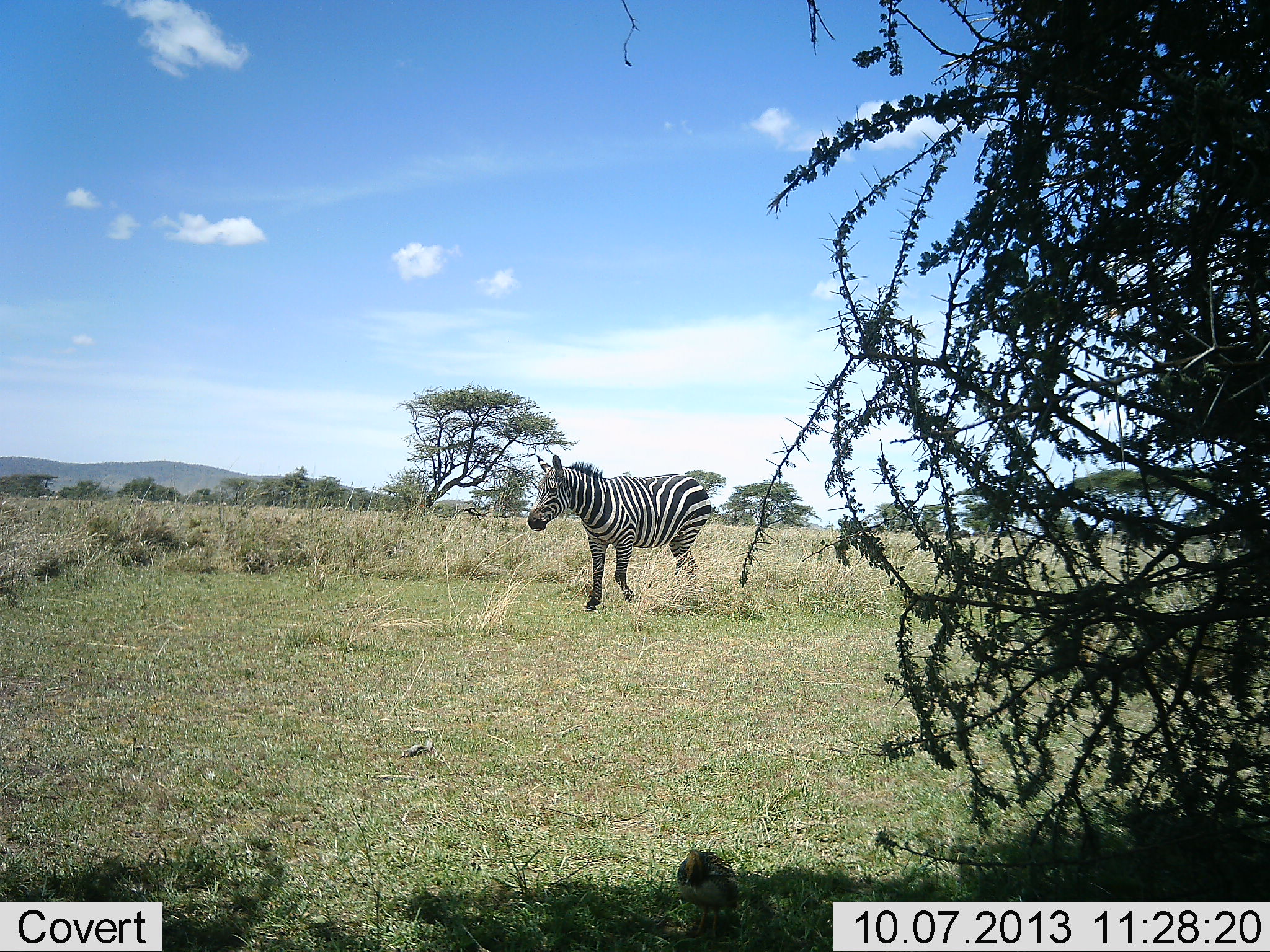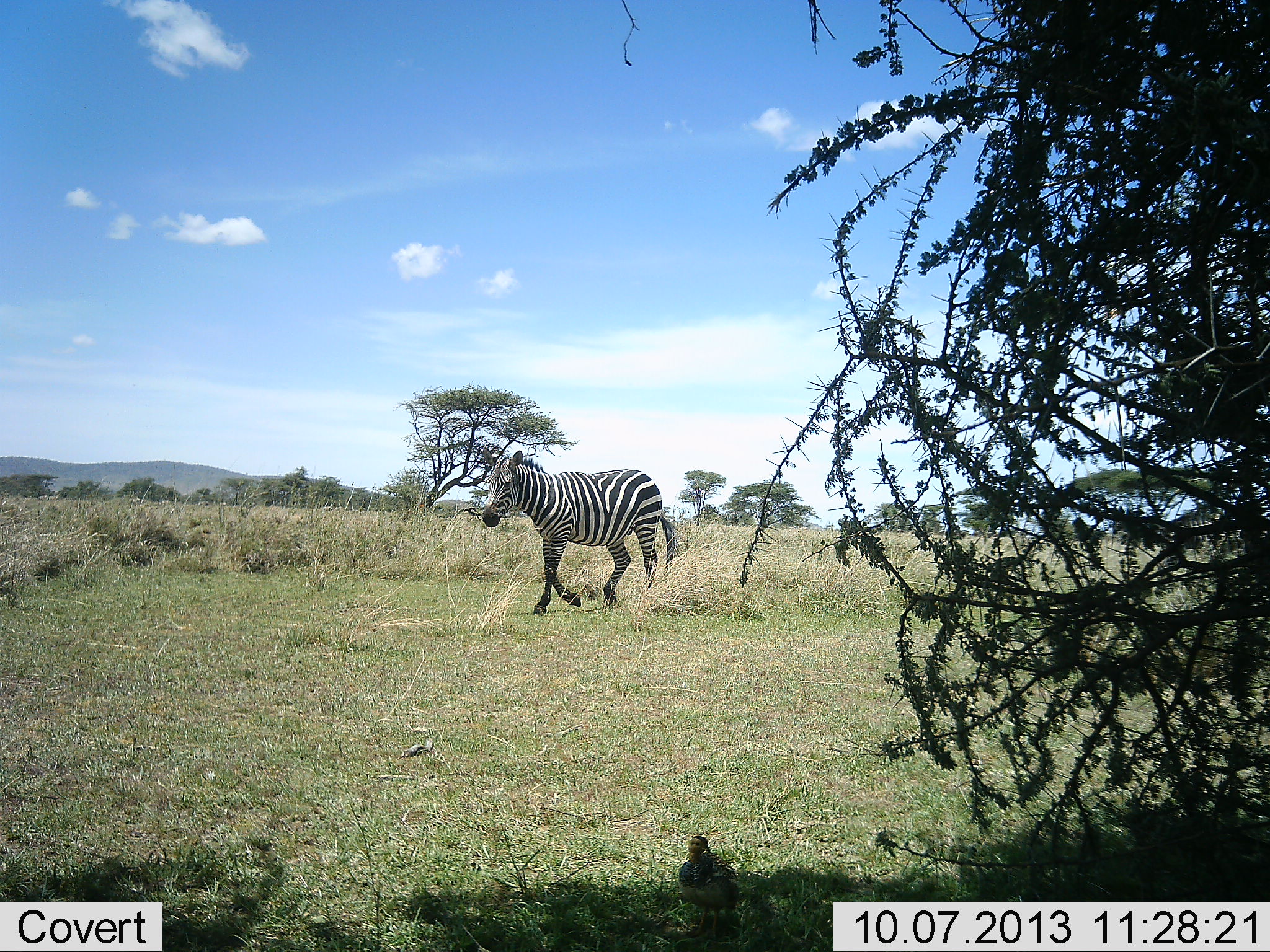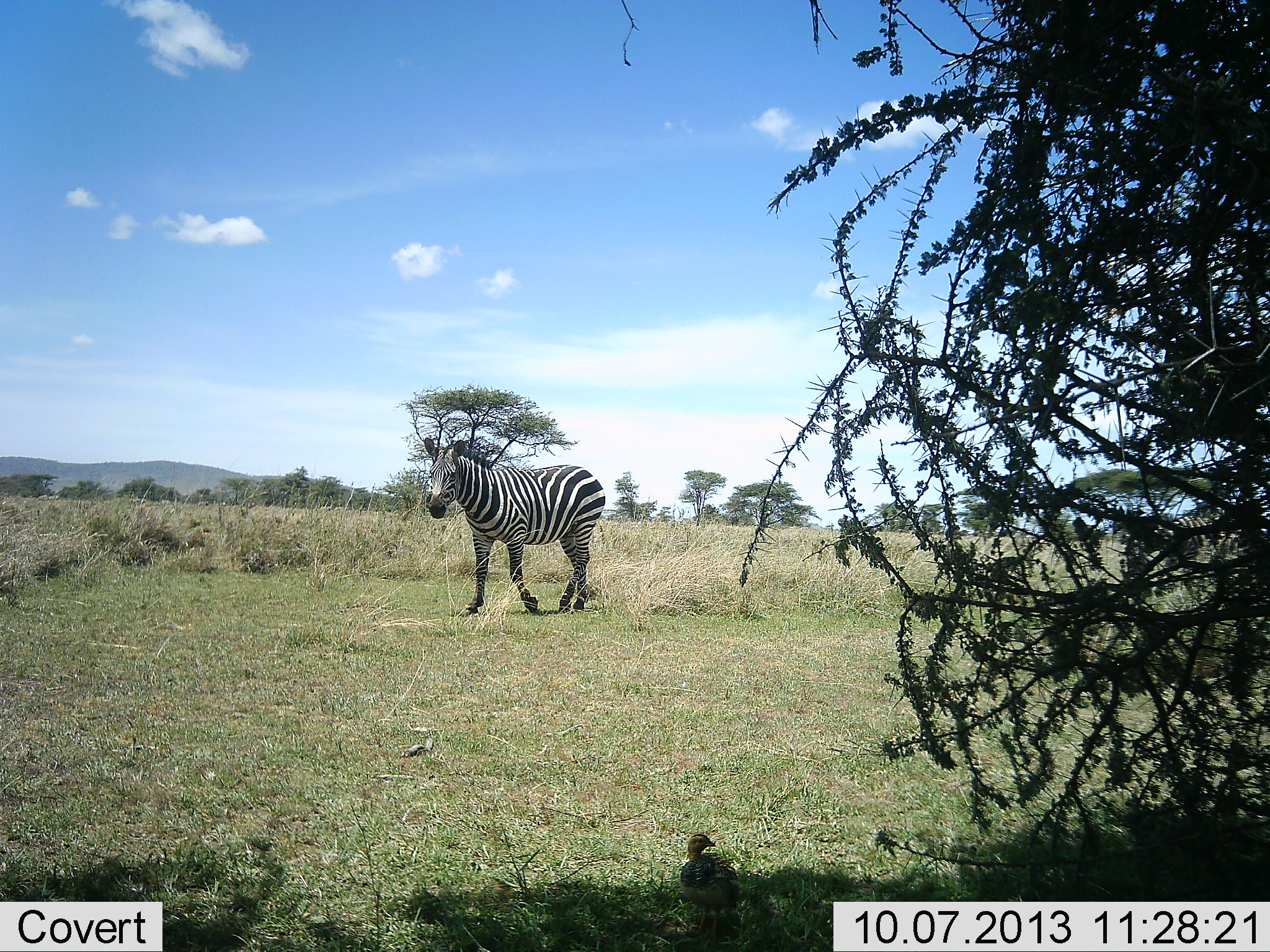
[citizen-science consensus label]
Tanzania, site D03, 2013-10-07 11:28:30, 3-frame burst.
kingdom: Animalia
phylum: Chordata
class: Mammalia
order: Perissodactyla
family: Equidae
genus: Equus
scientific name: Equus quagga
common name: plains zebra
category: zebra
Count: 2.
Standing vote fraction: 3%.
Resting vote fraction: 0%.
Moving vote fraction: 100%.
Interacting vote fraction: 0%.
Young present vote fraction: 0%.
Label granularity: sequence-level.